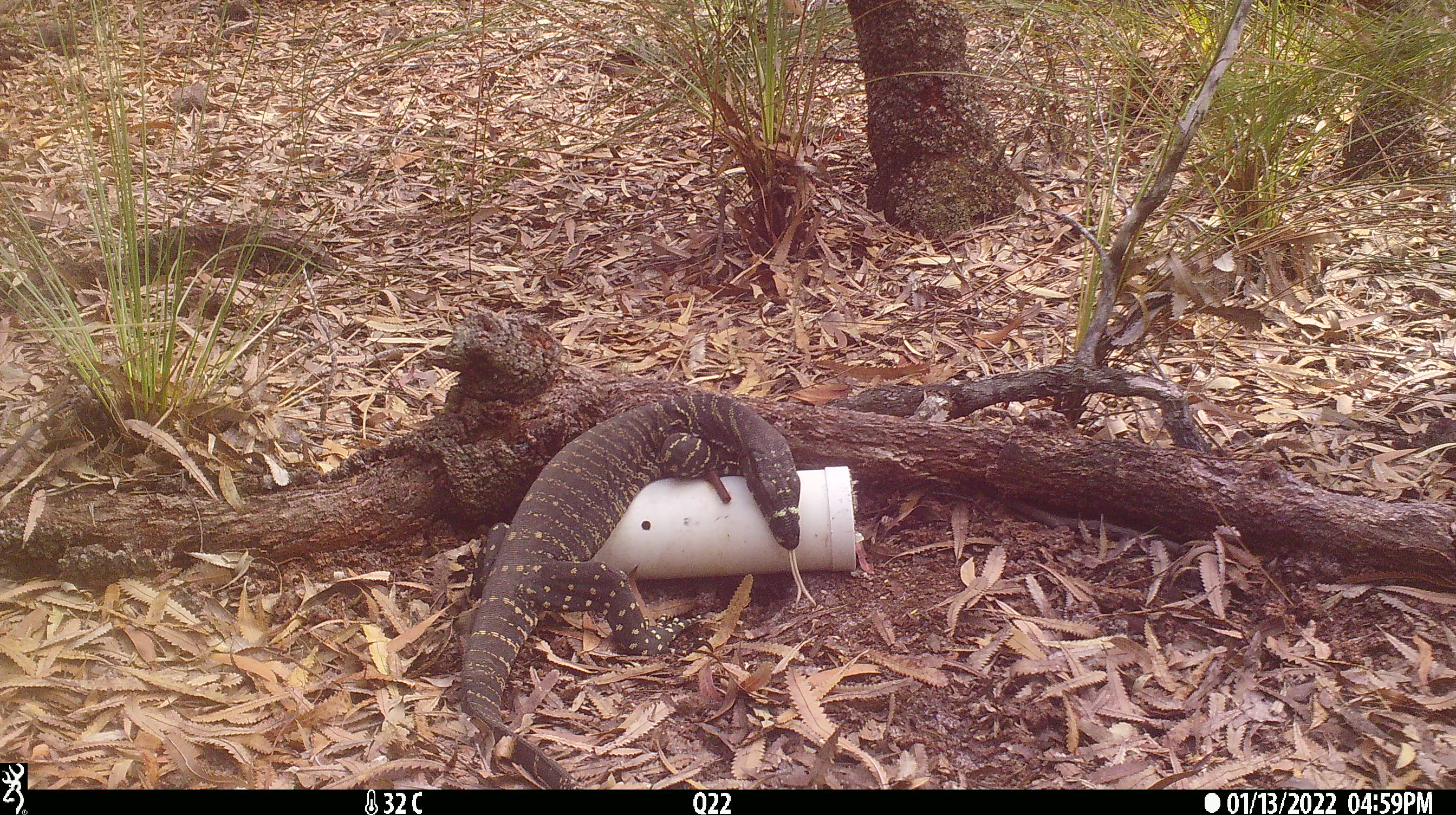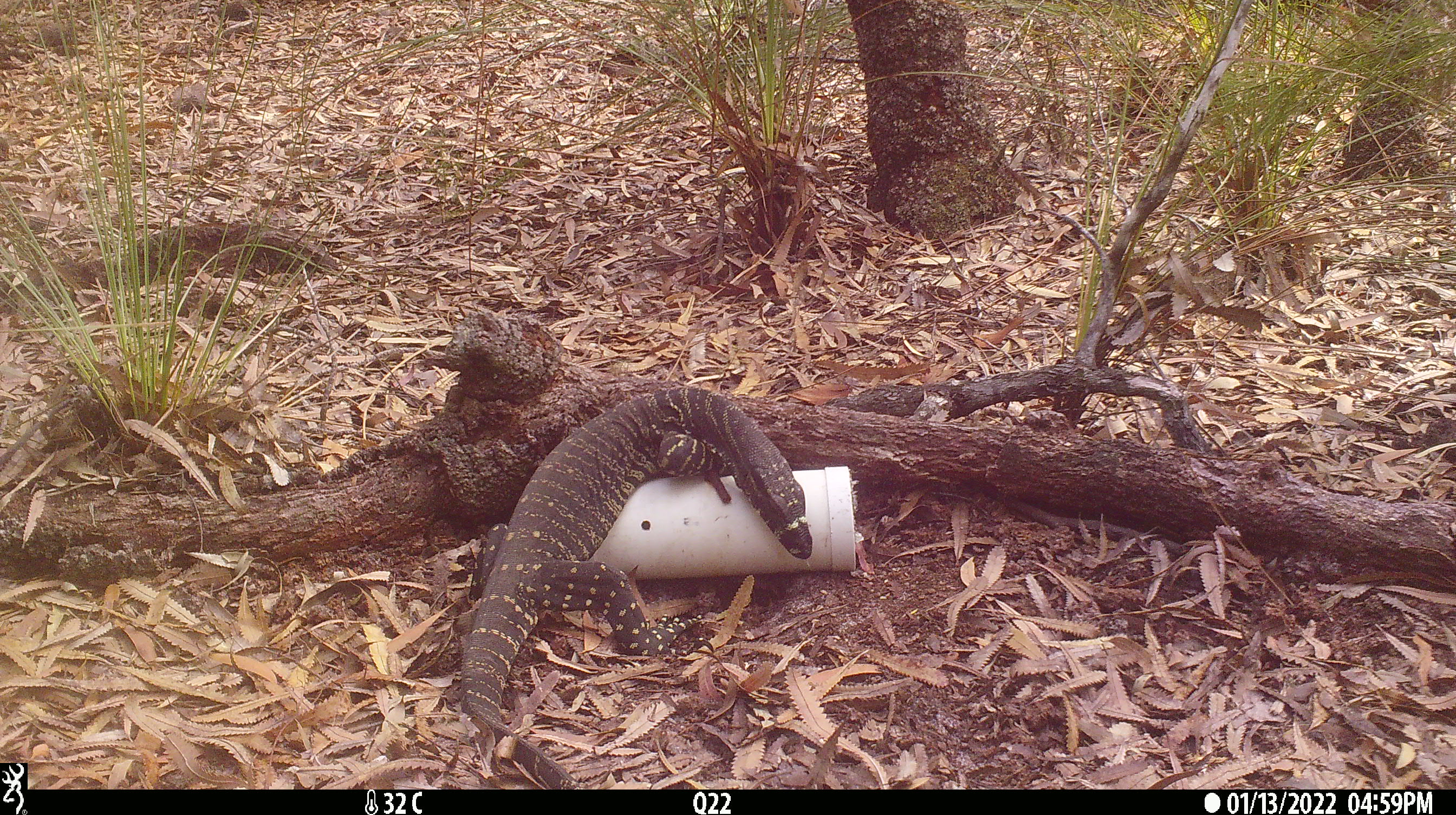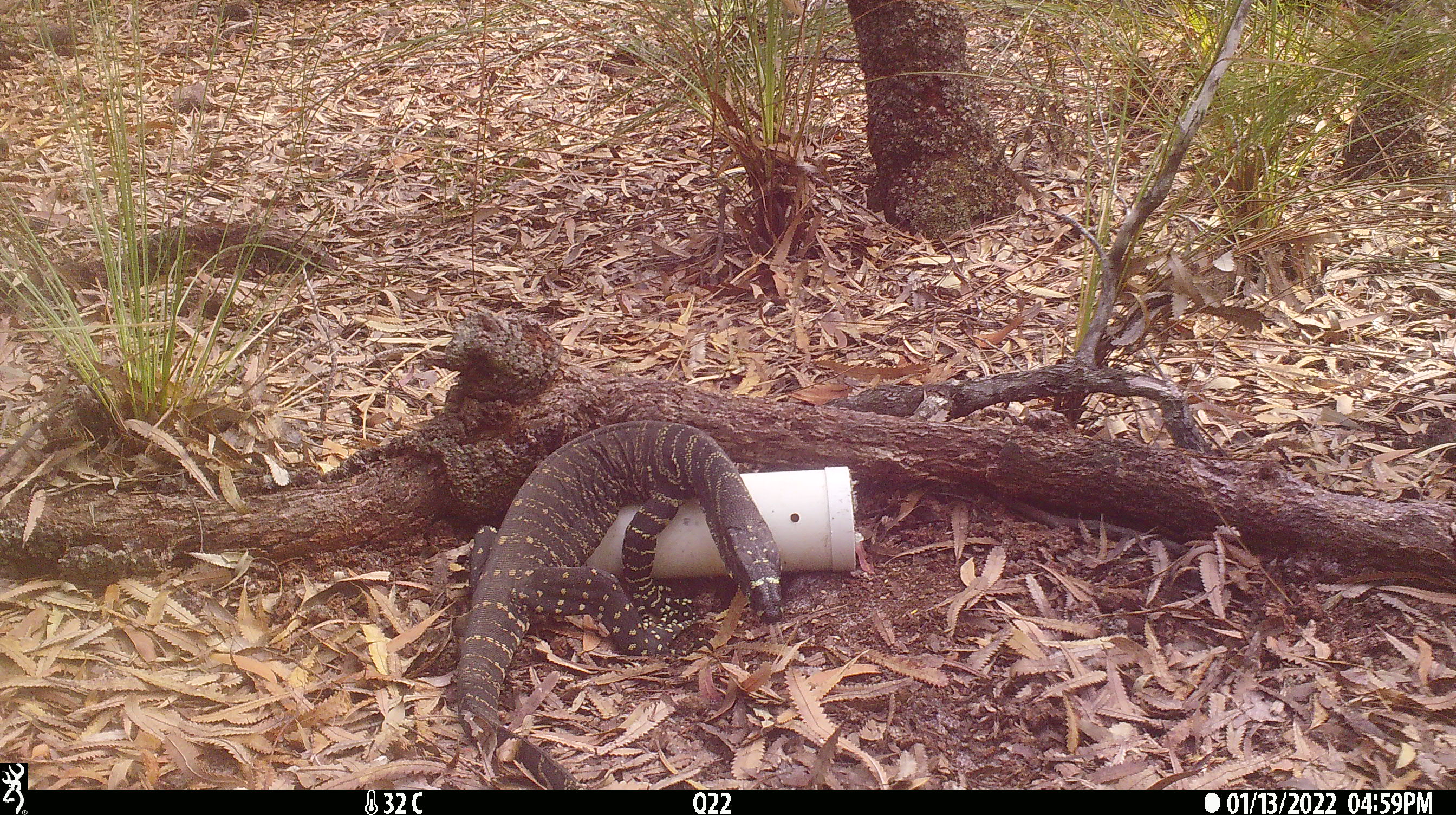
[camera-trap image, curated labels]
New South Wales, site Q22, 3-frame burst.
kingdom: Animalia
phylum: Chordata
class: Reptilia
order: Squamata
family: Varanidae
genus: Varanus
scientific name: Varanus varius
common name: lace monitor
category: goanna